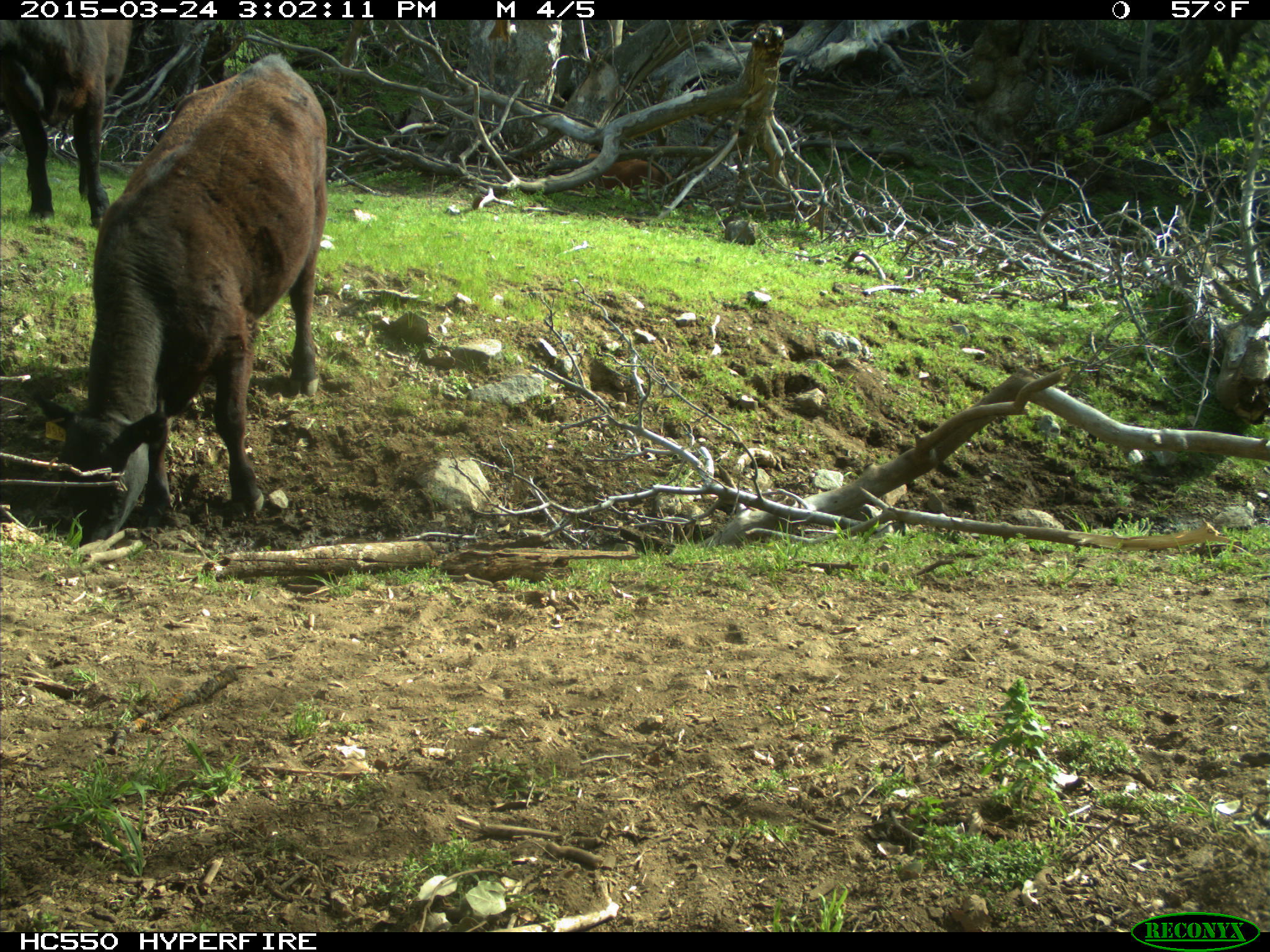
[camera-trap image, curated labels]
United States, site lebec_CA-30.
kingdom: Animalia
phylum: Chordata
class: Mammalia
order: Artiodactyla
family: Bovidae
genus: Bos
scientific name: Bos taurus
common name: domestic cow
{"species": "Bos taurus (domestic cow)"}